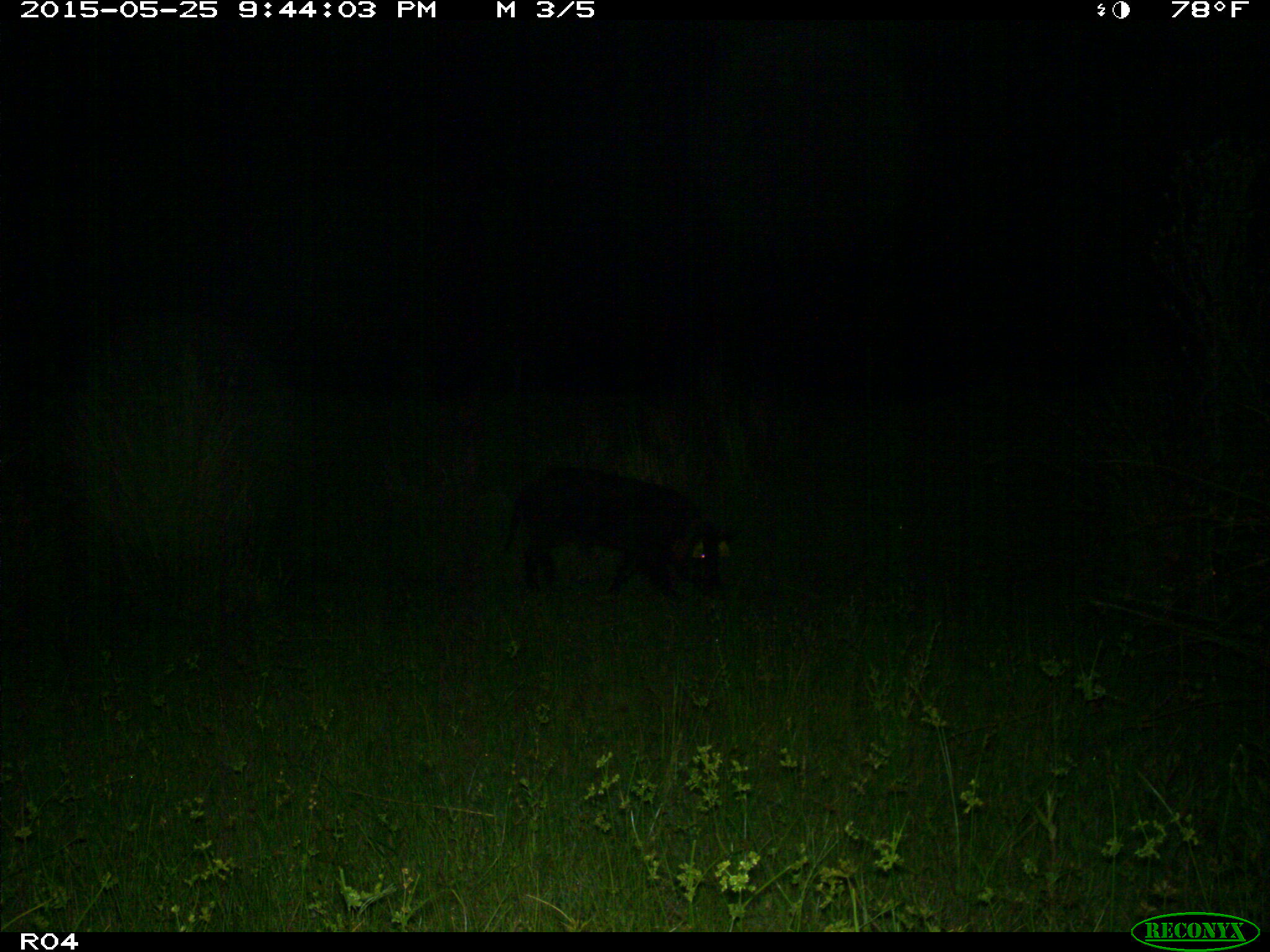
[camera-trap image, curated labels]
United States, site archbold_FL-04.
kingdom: Animalia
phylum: Chordata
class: Mammalia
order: Artiodactyla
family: Suidae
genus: Sus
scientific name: Sus scrofa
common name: wild boar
Sus scrofa (wild boar).